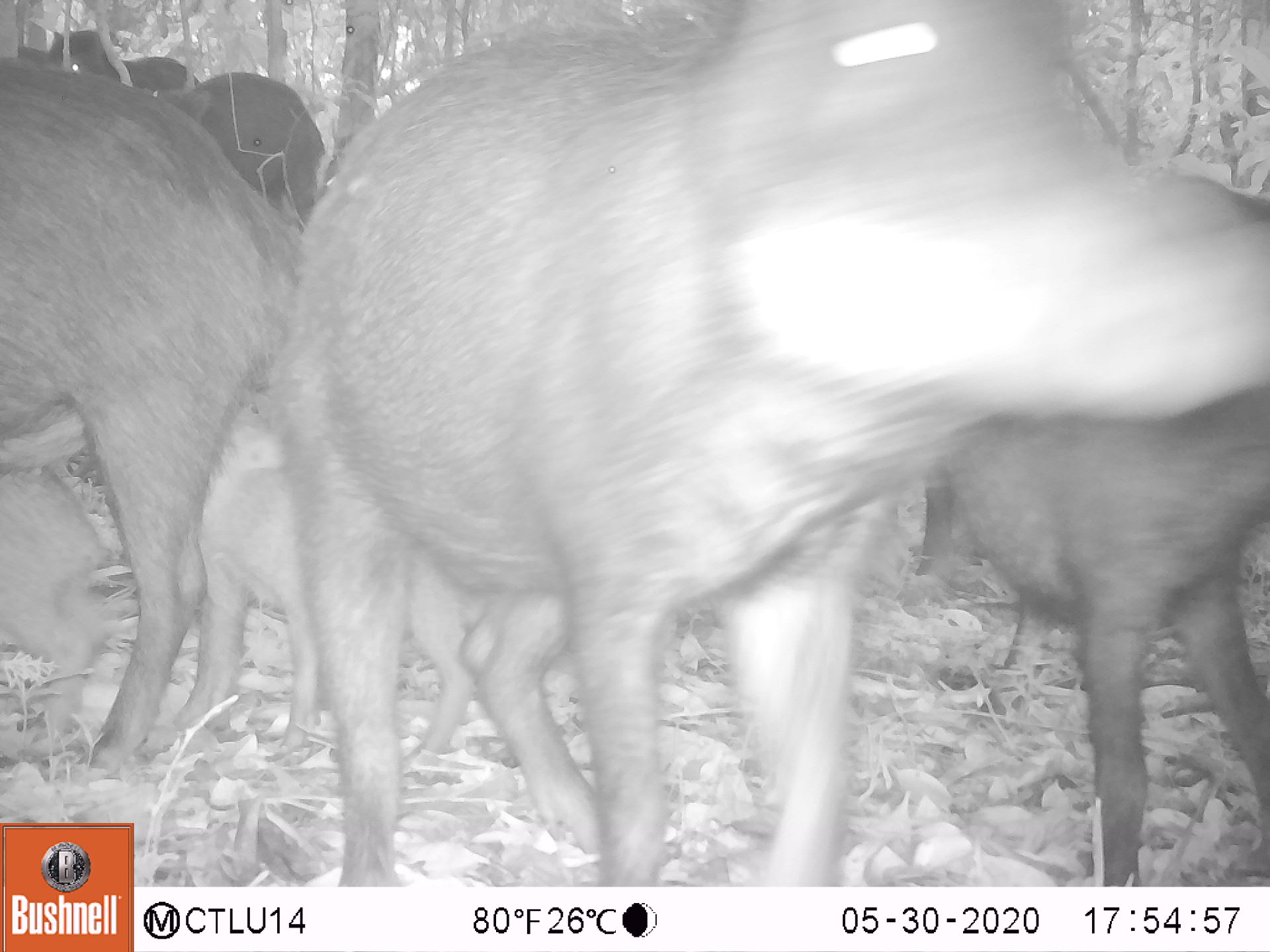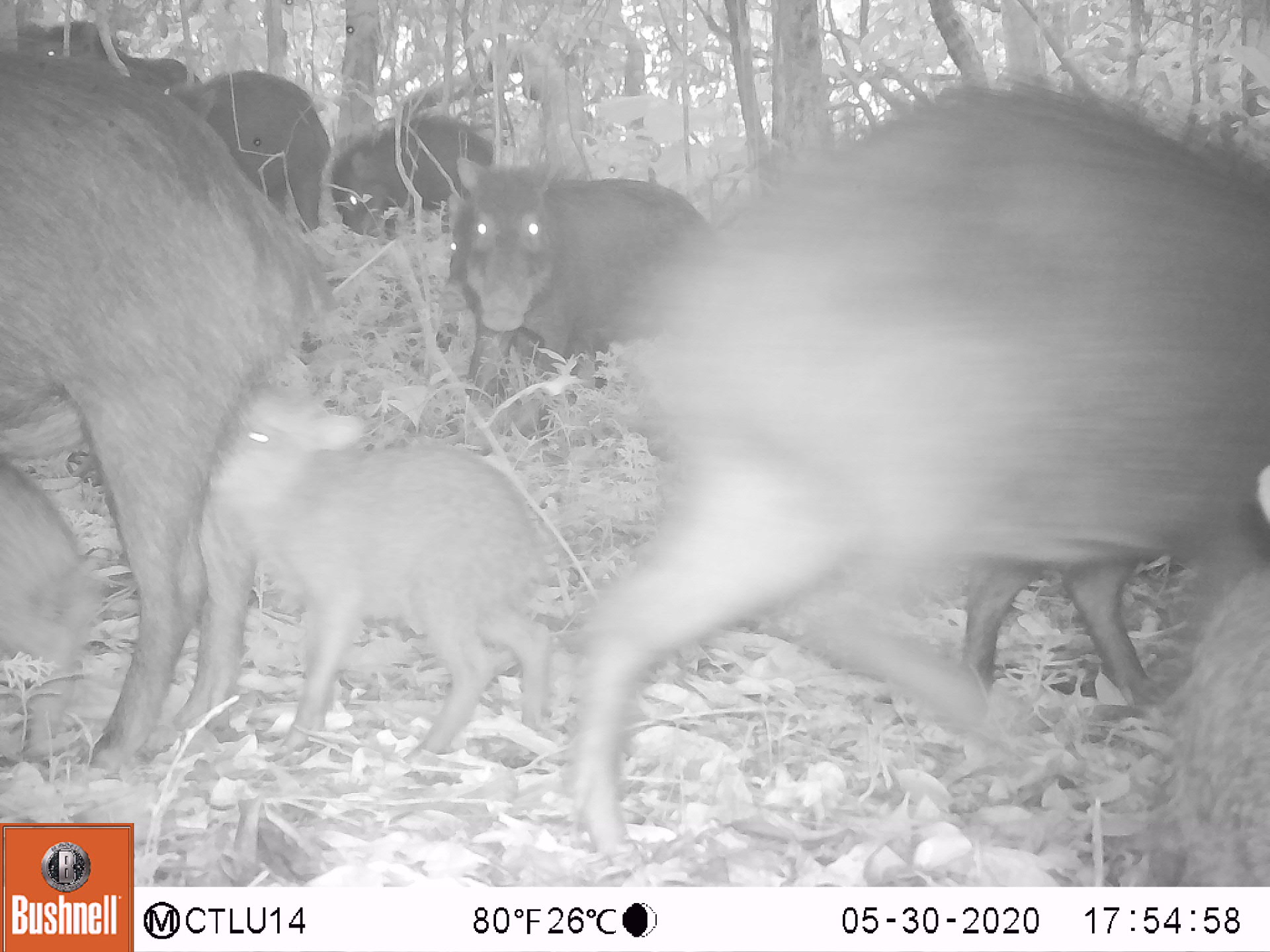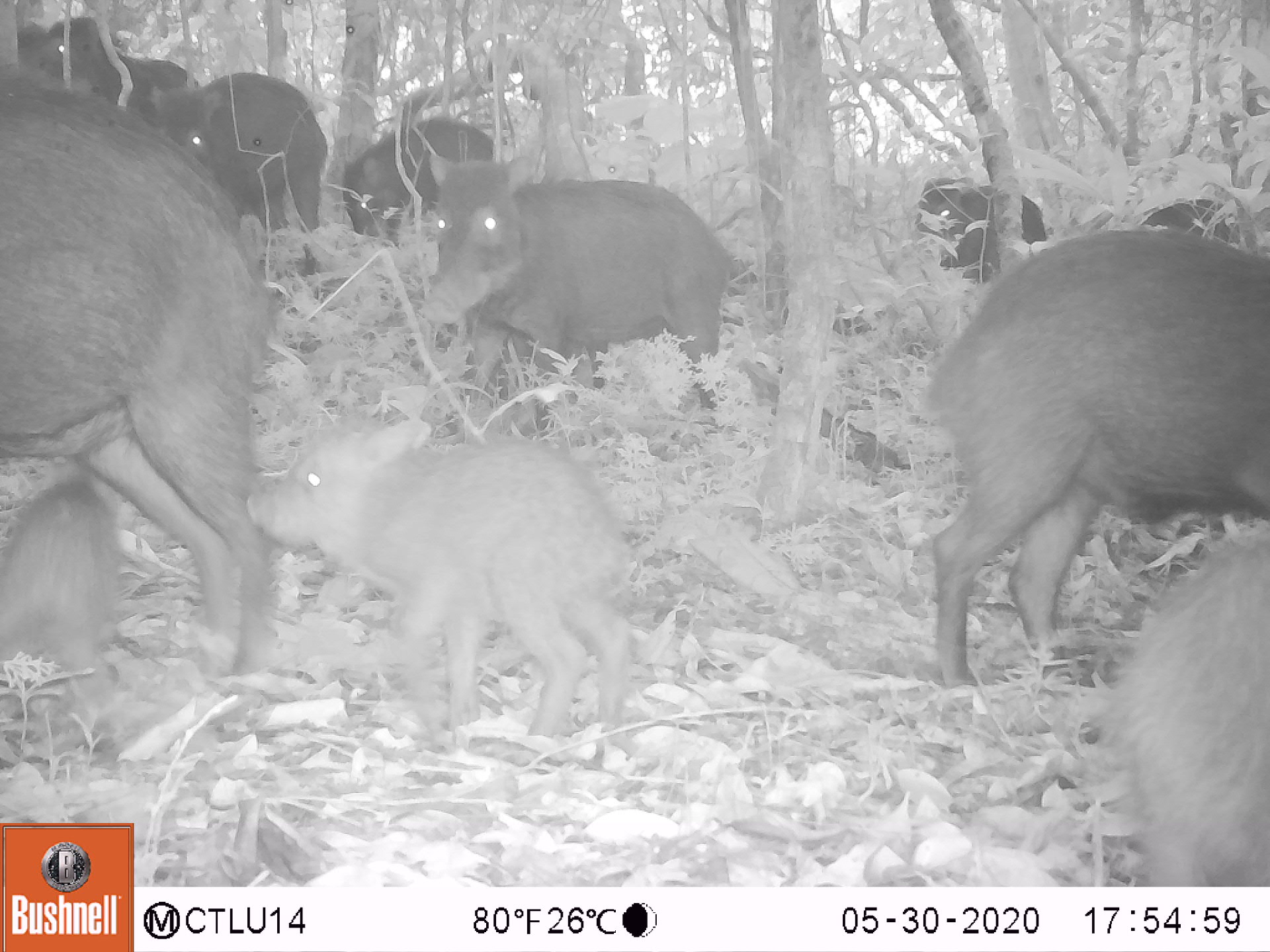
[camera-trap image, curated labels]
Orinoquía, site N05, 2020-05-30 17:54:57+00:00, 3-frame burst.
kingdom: Animalia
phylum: Chordata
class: Mammalia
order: Artiodactyla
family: Tayassuidae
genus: Tayassu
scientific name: Tayassu pecari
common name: white-lipped peccary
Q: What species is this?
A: White-lipped peccary (Tayassu pecari).